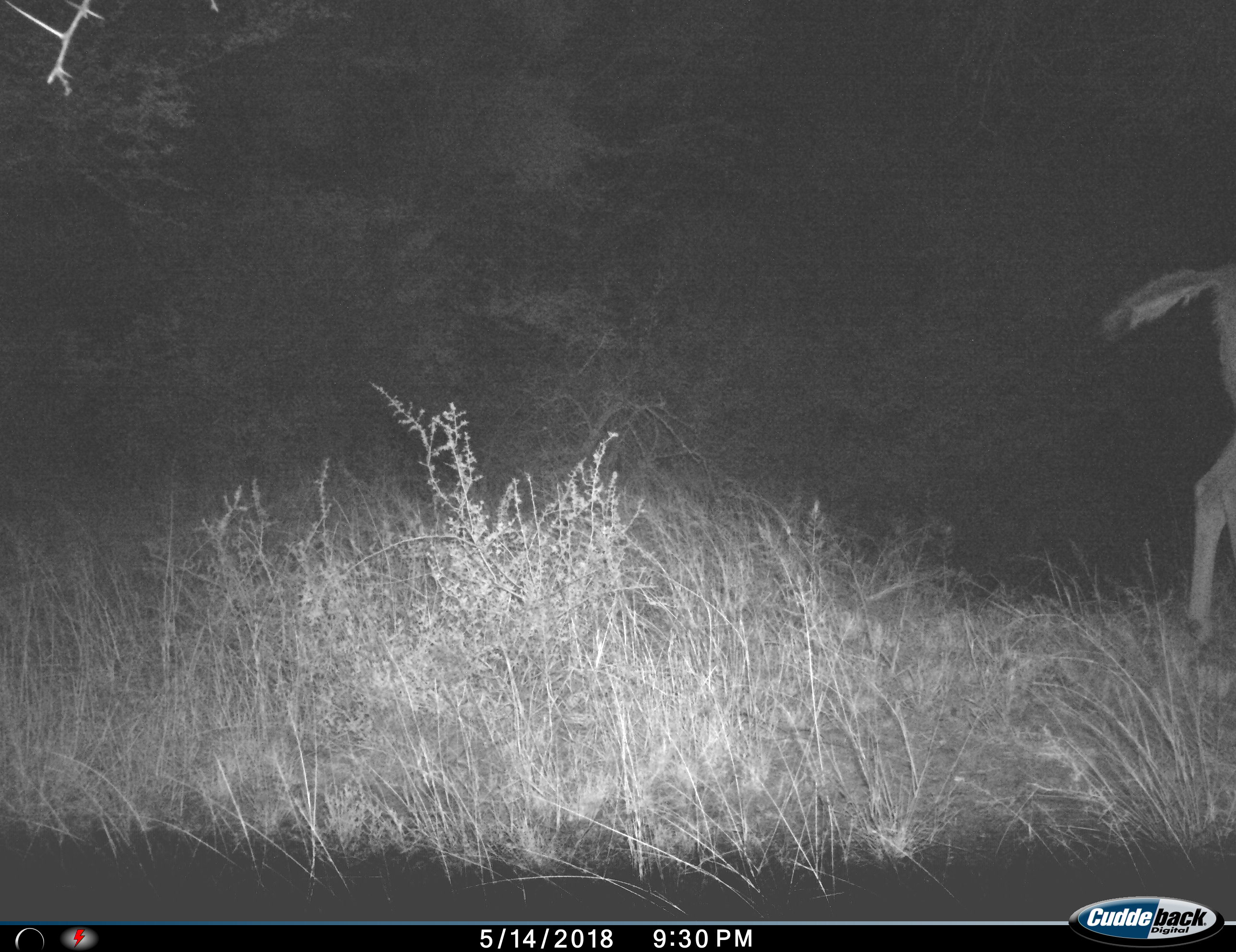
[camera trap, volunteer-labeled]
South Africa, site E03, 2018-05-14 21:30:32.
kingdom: Animalia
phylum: Chordata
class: Mammalia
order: Artiodactyla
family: Bovidae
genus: Tragelaphus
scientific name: Tragelaphus strepsiceros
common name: greater kudu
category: kudu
Kudu (greater kudu) (Tragelaphus strepsiceros), count 1. Behavior (volunteer vote fractions): standing 0%, resting 0%, moving 100%, interacting 0%. Young present (vote fraction): 0%. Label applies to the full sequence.